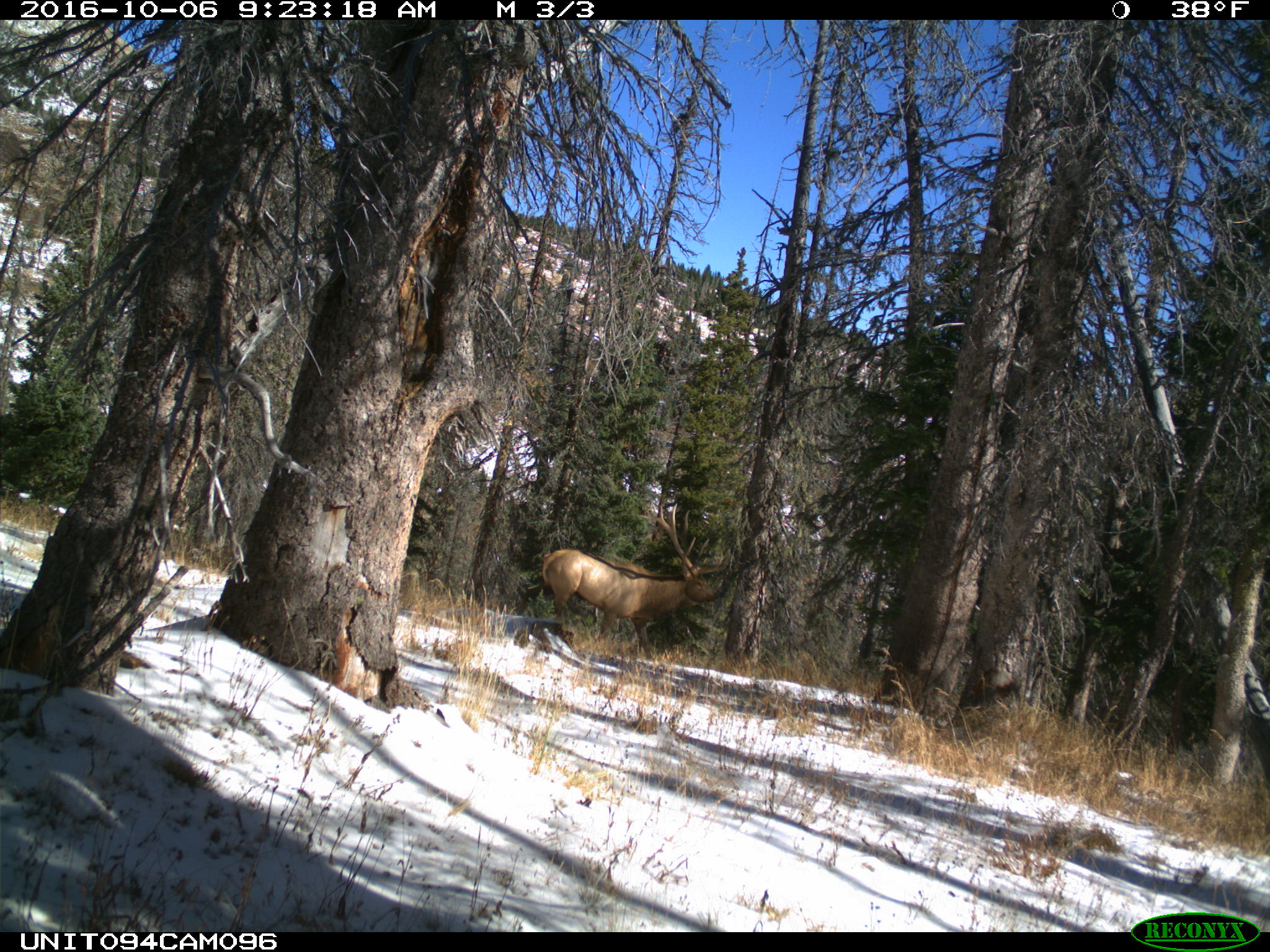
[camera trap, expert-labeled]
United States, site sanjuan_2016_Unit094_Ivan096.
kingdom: Animalia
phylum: Chordata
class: Mammalia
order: Artiodactyla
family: Cervidae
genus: Cervus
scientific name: Cervus elaphus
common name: red deer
Cervus elaphus (red deer).